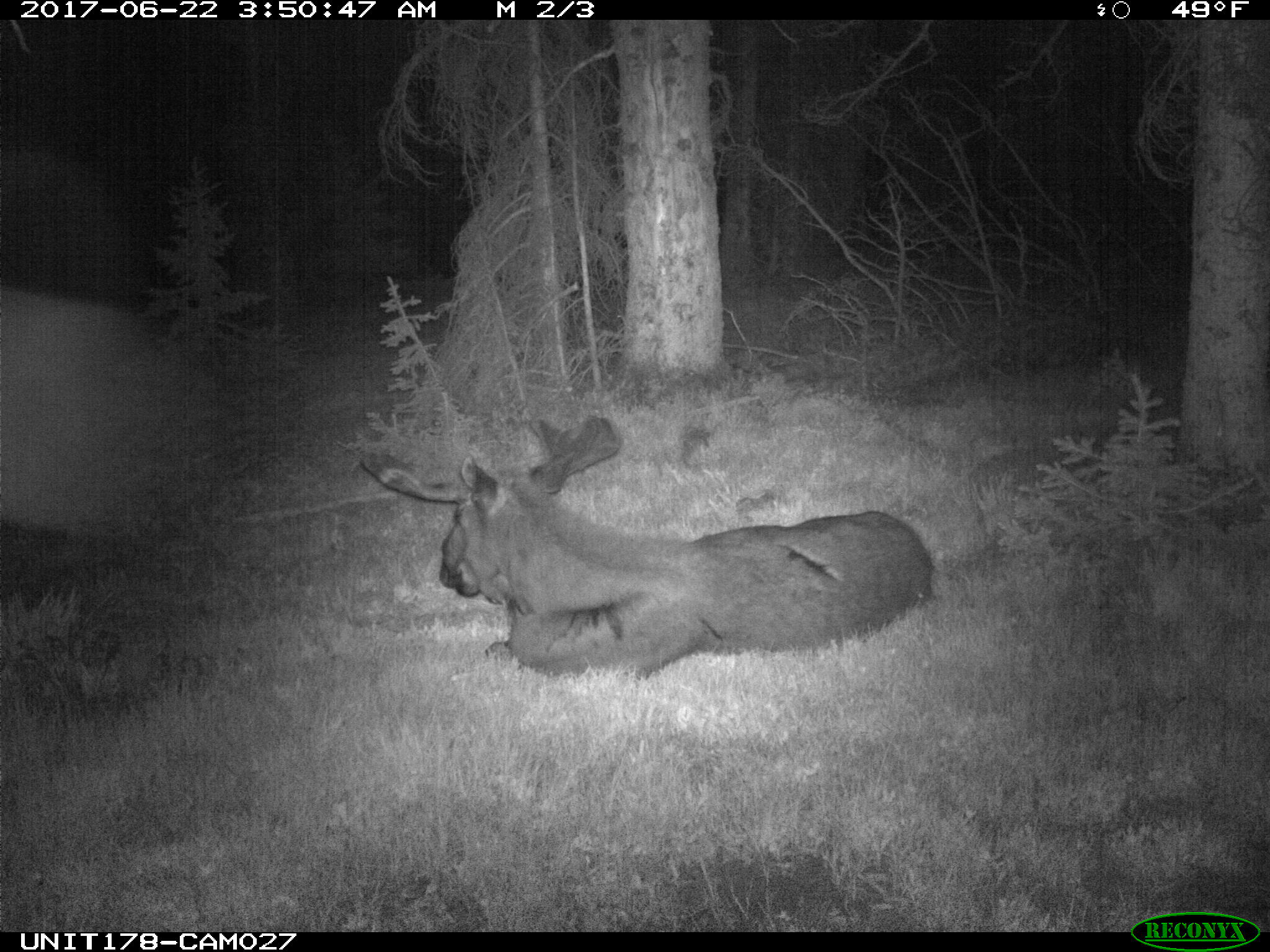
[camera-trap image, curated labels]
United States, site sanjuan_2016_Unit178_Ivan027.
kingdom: Animalia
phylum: Chordata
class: Mammalia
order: Artiodactyla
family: Cervidae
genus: Alces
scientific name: Alces alces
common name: moose